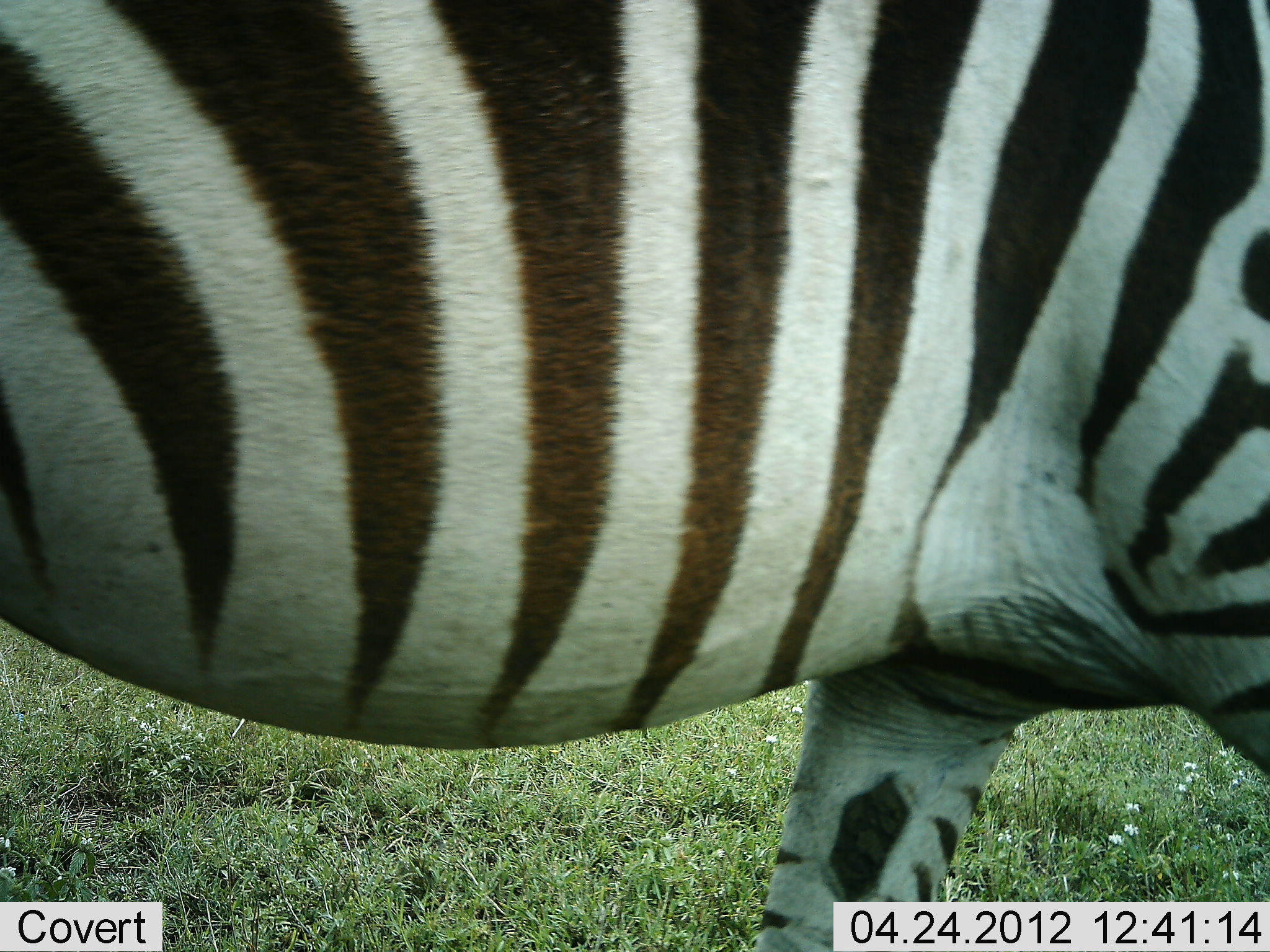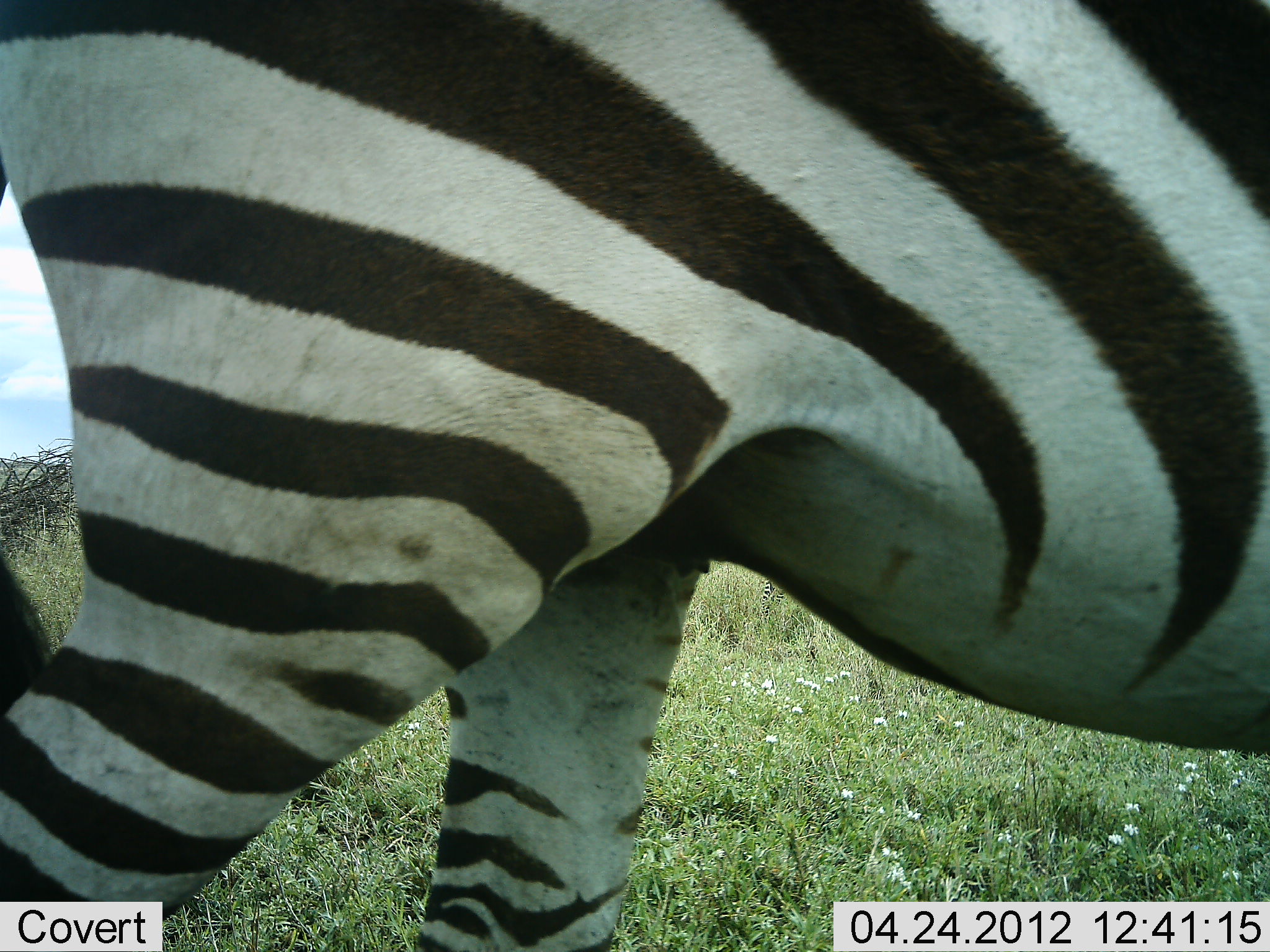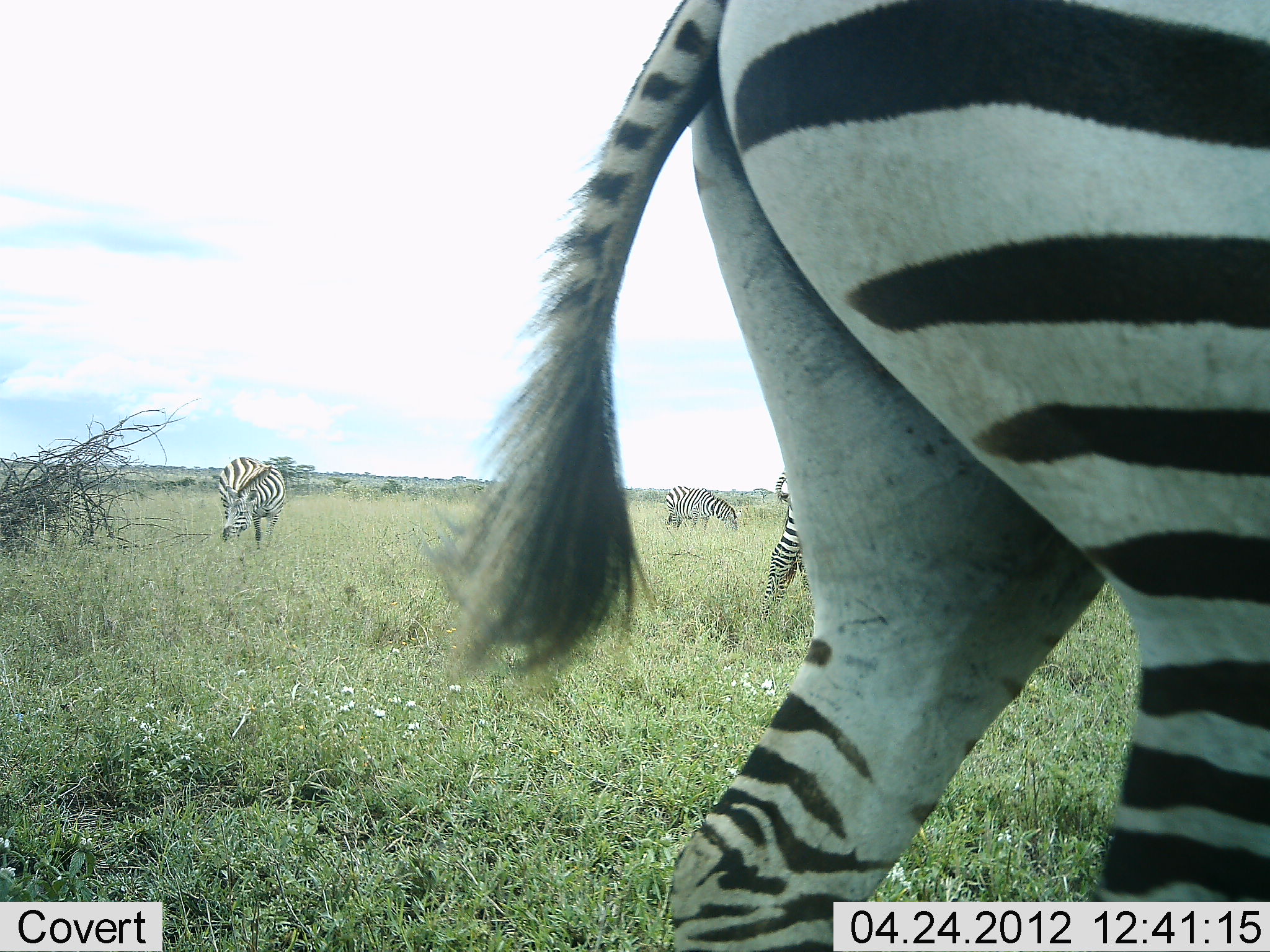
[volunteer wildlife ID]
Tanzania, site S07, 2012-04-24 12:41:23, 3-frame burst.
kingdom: Animalia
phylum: Chordata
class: Mammalia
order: Perissodactyla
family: Equidae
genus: Equus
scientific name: Equus quagga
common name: plains zebra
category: zebra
Zebra (plains zebra) (Equus quagga), count 4. Behavior (volunteer vote fractions): standing 41%, resting 0%, moving 86%, interacting 0%. Young present (vote fraction): 0%. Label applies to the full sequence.